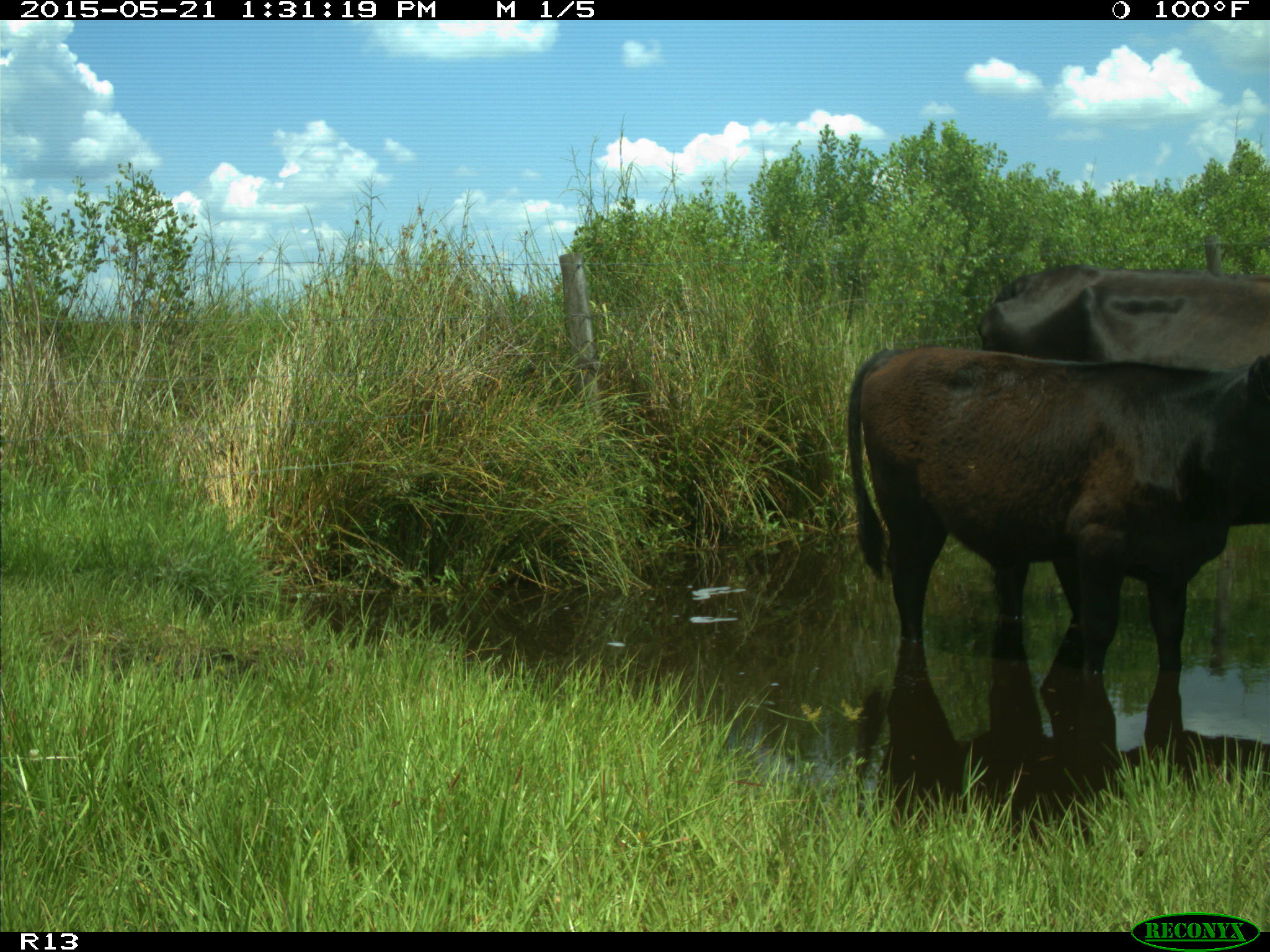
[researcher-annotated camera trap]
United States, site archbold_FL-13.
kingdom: Animalia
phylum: Chordata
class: Mammalia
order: Artiodactyla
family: Bovidae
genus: Bos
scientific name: Bos taurus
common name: domestic cow